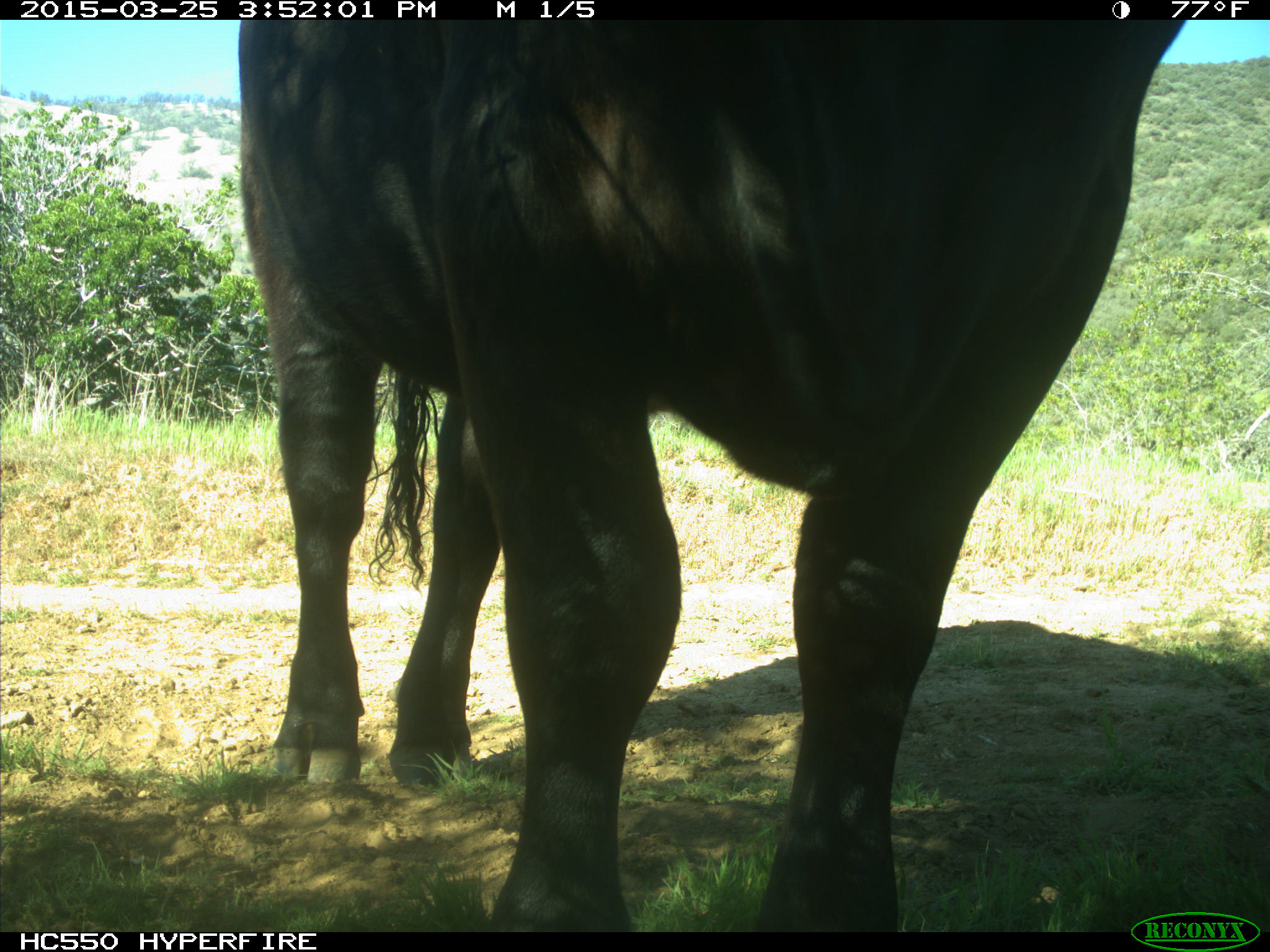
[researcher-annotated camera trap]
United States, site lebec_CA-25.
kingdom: Animalia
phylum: Chordata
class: Mammalia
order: Artiodactyla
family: Bovidae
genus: Bos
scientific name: Bos taurus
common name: domestic cow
Bos taurus (domestic cow).